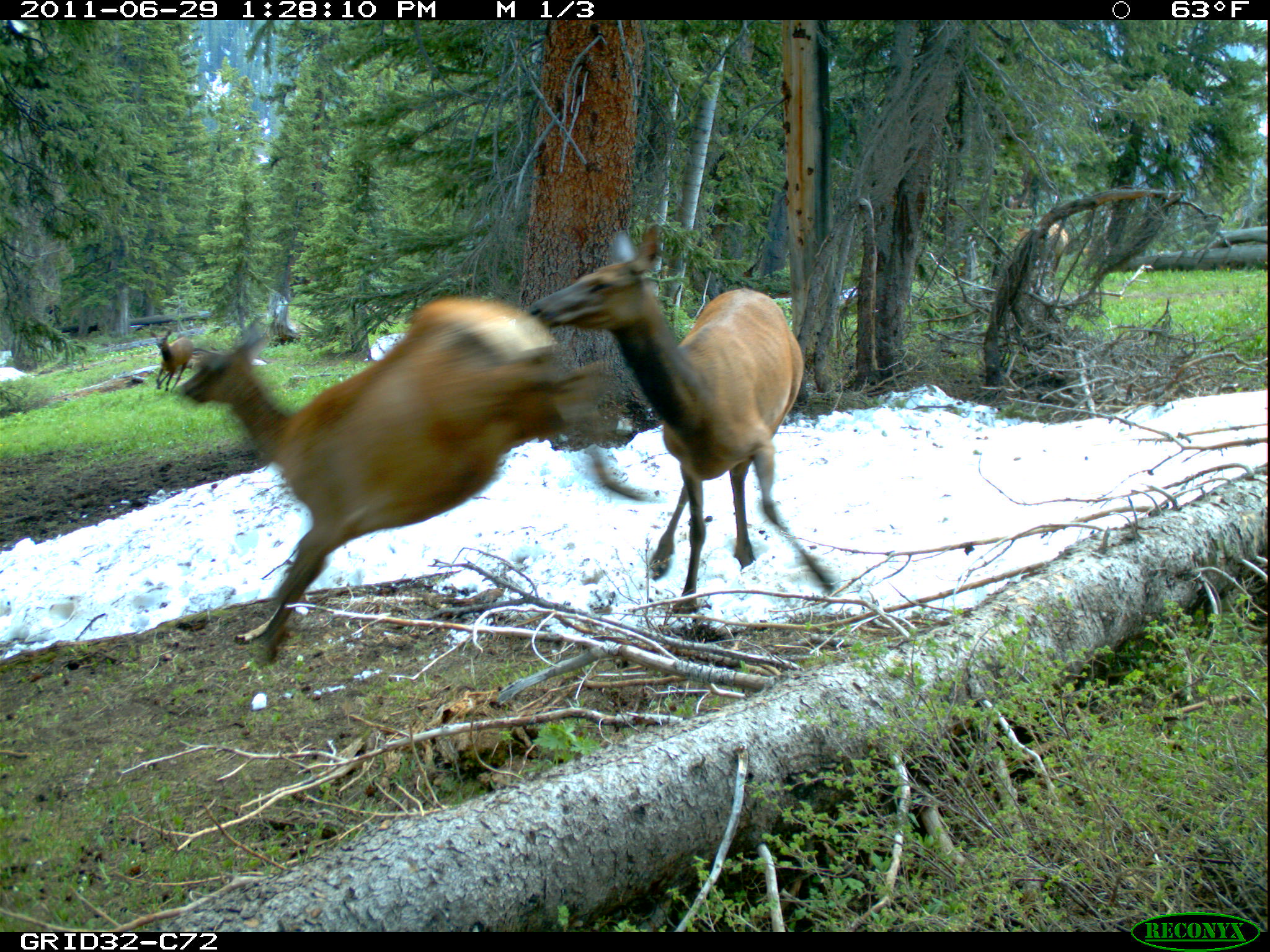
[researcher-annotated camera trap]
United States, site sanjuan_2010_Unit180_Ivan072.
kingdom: Animalia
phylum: Chordata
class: Mammalia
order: Artiodactyla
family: Cervidae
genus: Cervus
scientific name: Cervus elaphus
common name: red deer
Cervus elaphus (red deer).